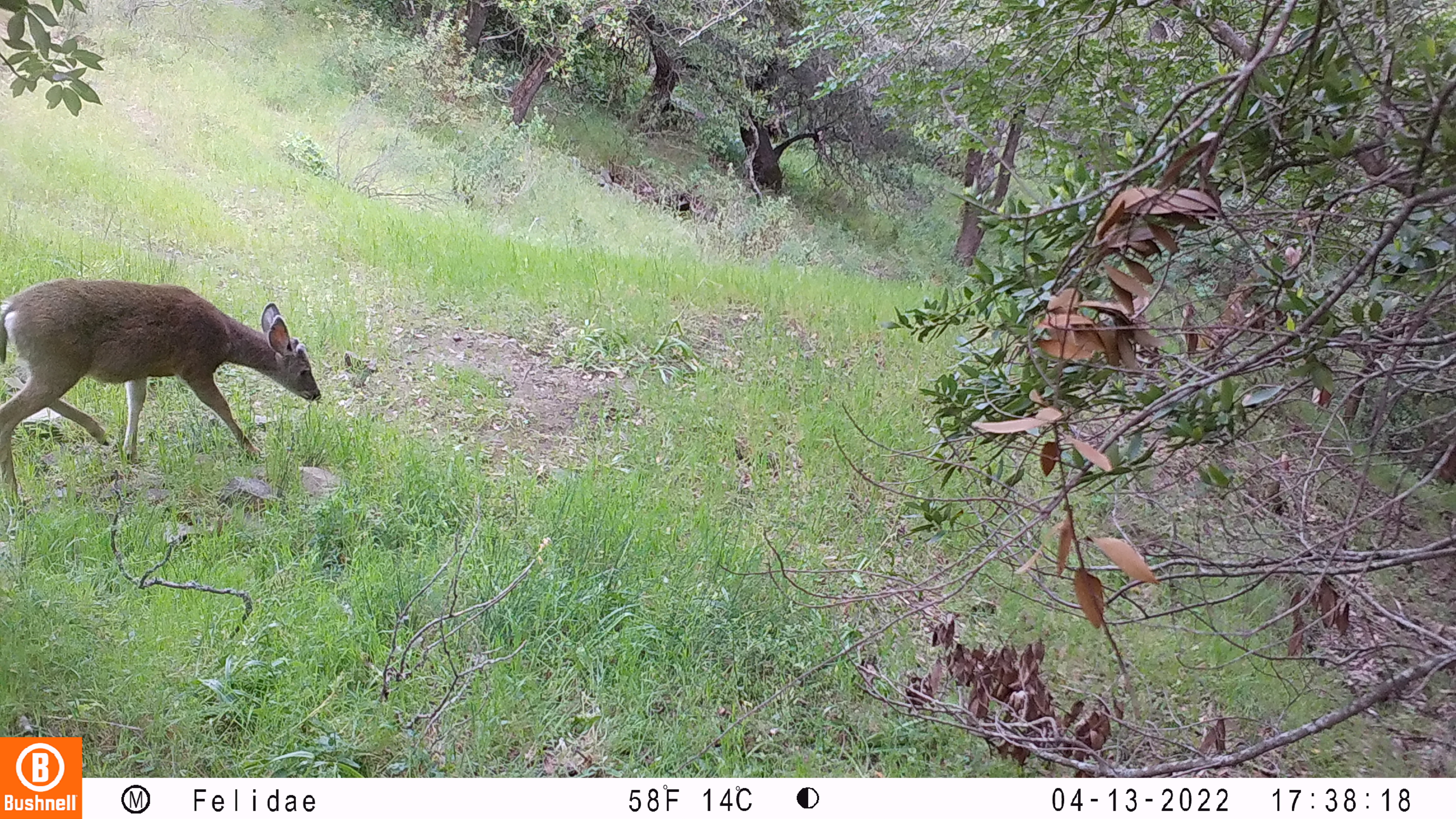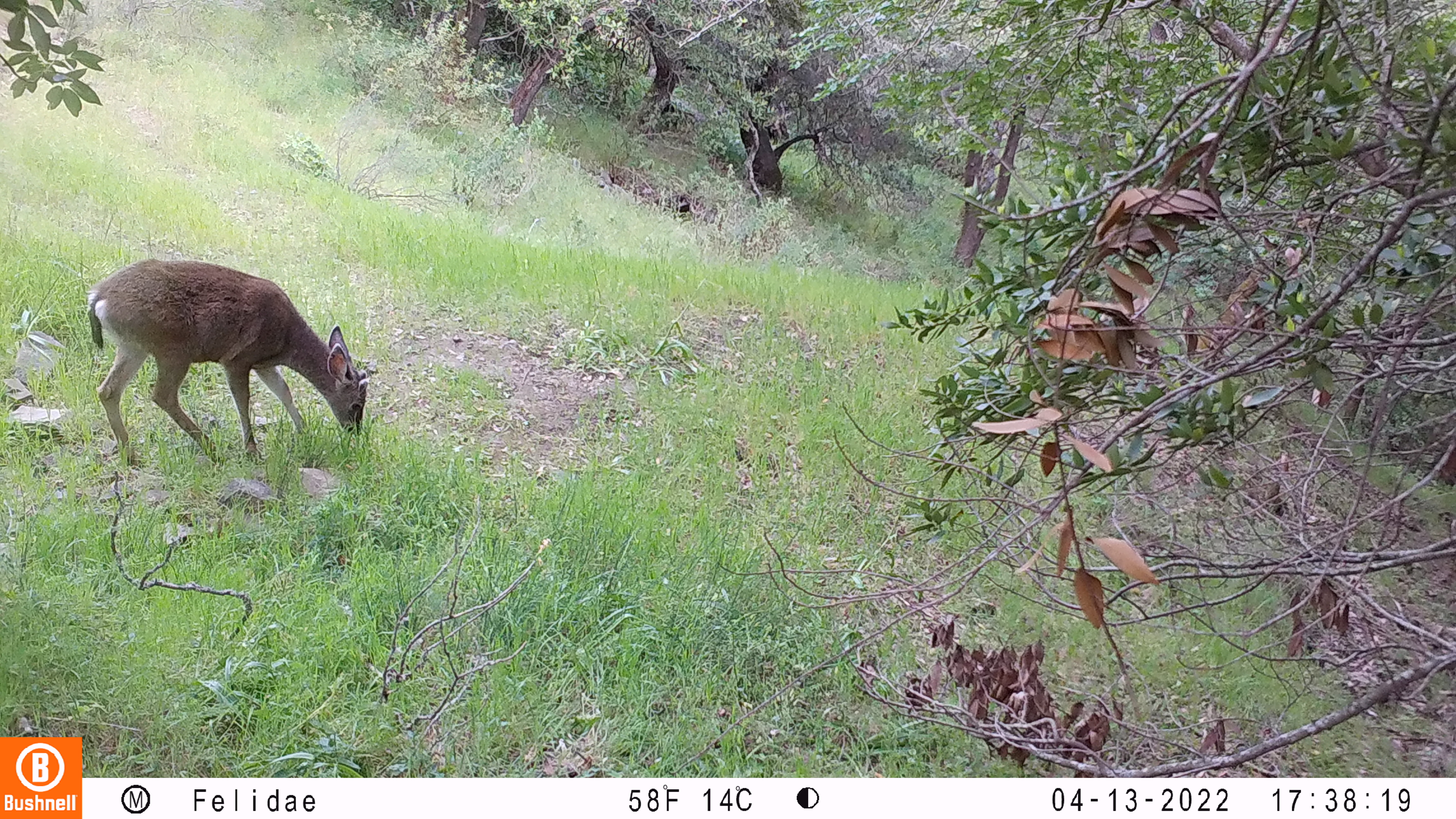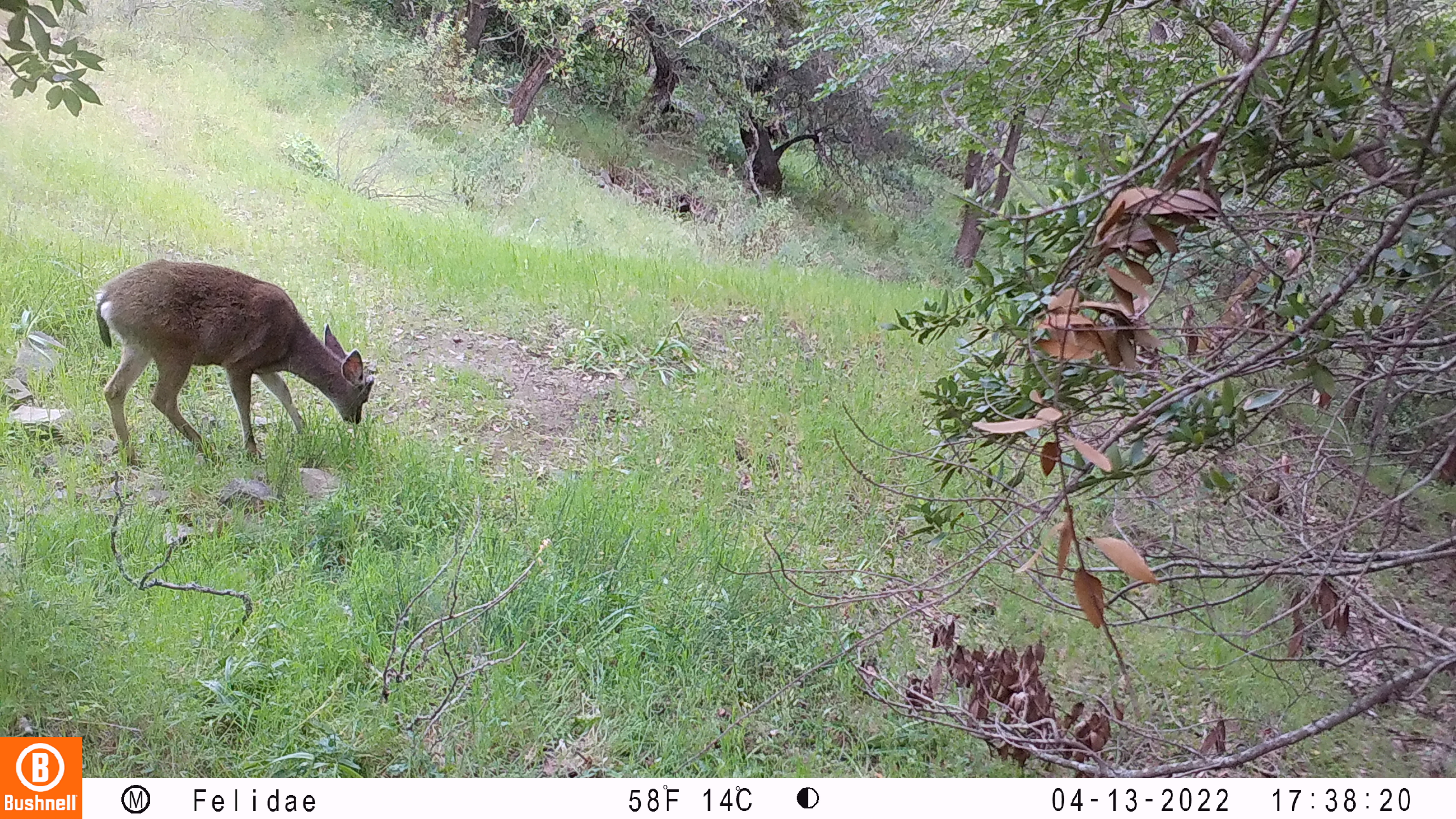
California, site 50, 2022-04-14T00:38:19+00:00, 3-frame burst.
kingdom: Animalia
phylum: Chordata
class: Mammalia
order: Artiodactyla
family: Cervidae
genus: Odocoileus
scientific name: Odocoileus hemionus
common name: mule deer